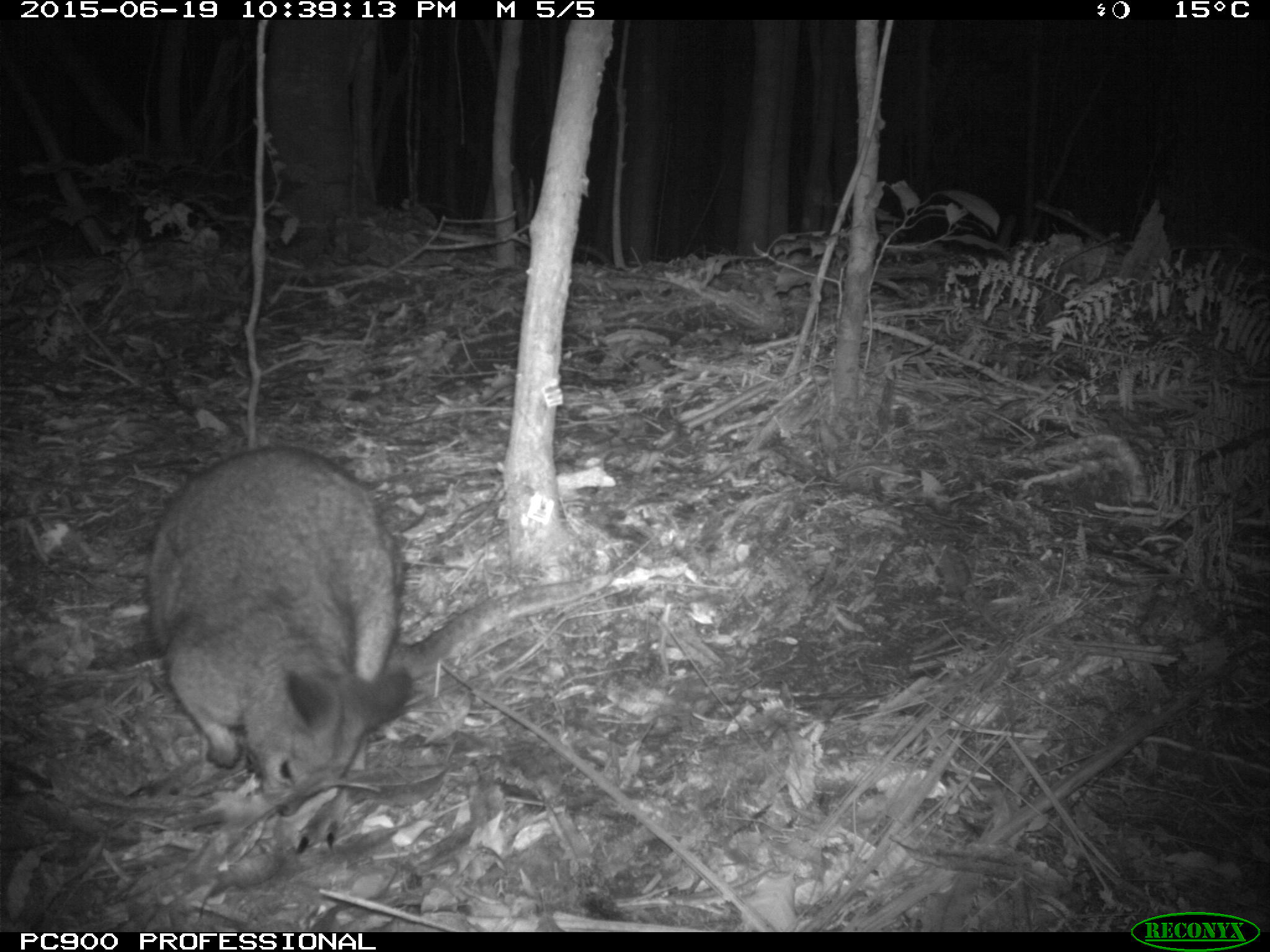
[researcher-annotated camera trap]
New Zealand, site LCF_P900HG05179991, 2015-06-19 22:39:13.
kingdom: Animalia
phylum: Chordata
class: Mammalia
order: Diprotodontia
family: Macropodidae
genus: Notamacropus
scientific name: Notamacropus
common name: wallaby